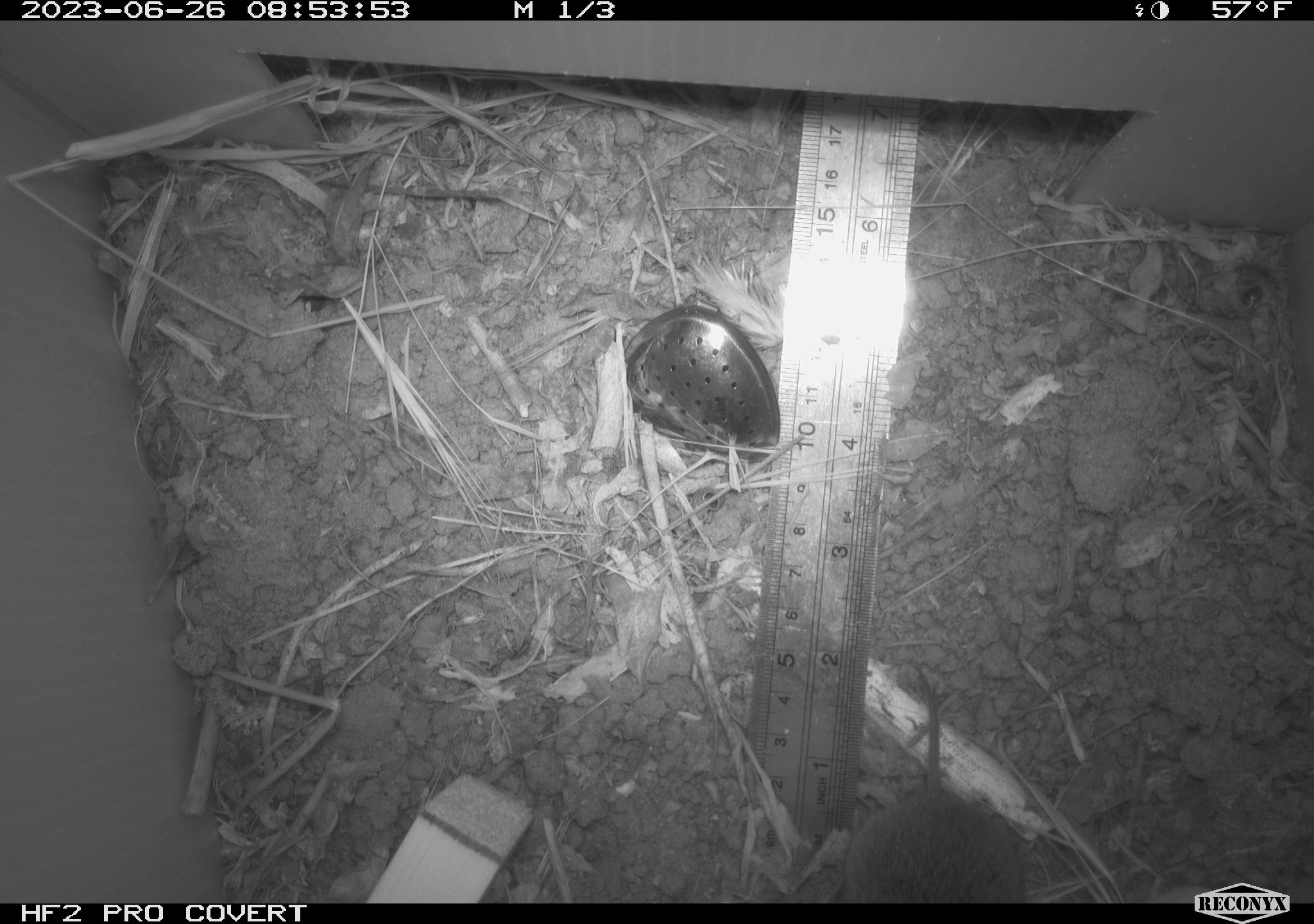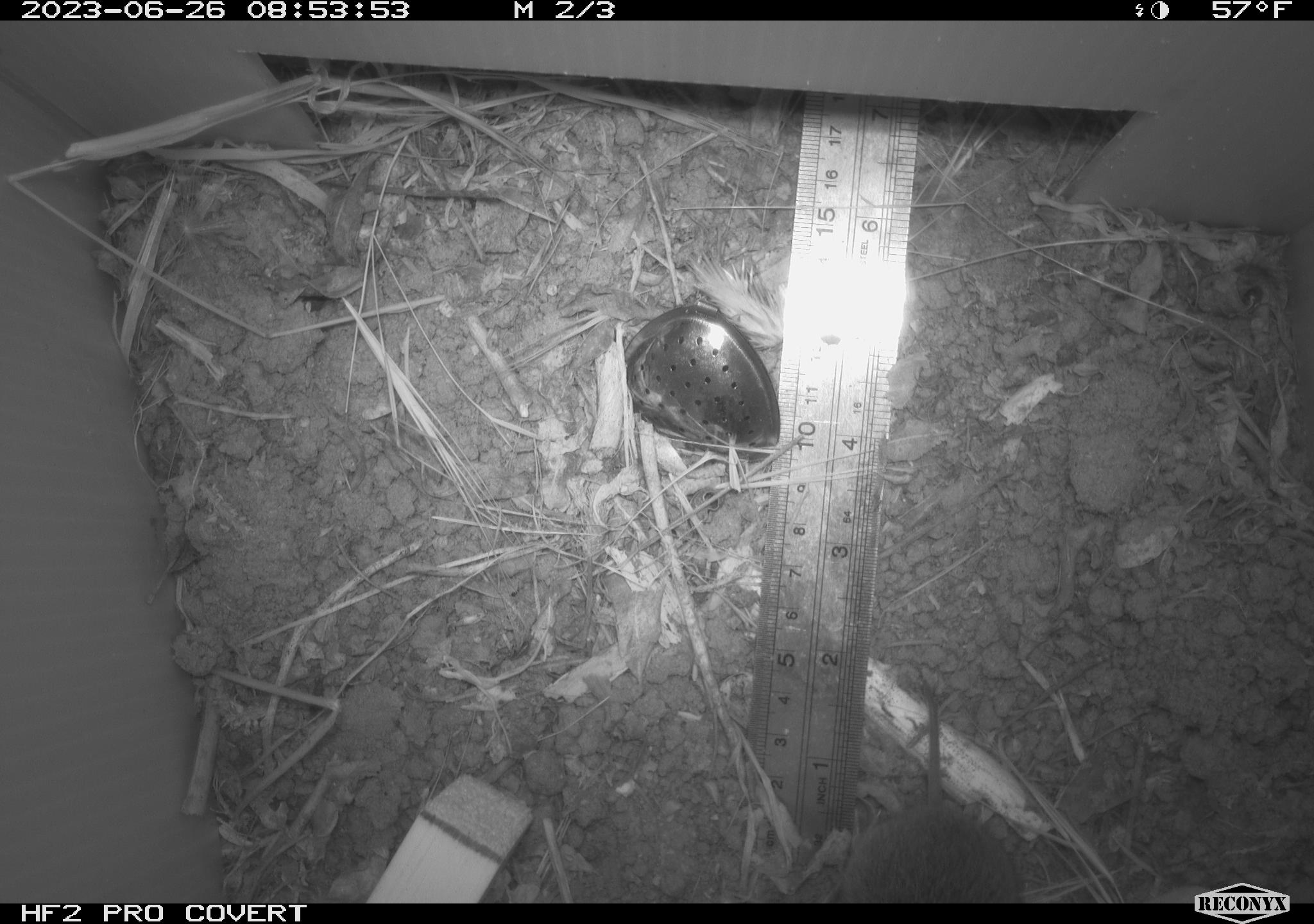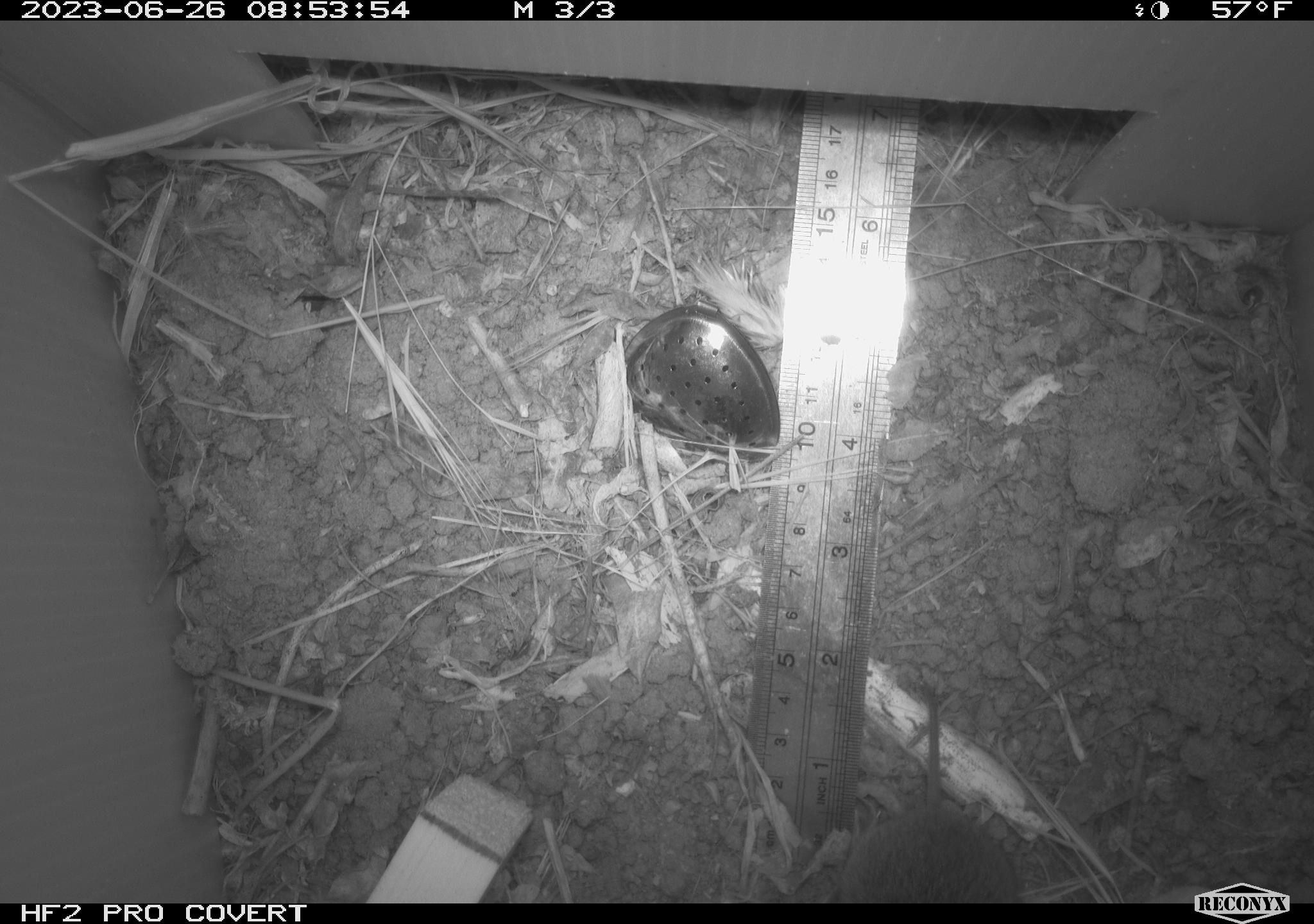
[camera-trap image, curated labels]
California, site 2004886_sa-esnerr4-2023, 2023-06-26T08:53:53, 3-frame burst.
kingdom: Animalia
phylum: Chordata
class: Mammalia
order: Rodentia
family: Cricetidae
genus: Microtus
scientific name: Microtus californicus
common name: california vole